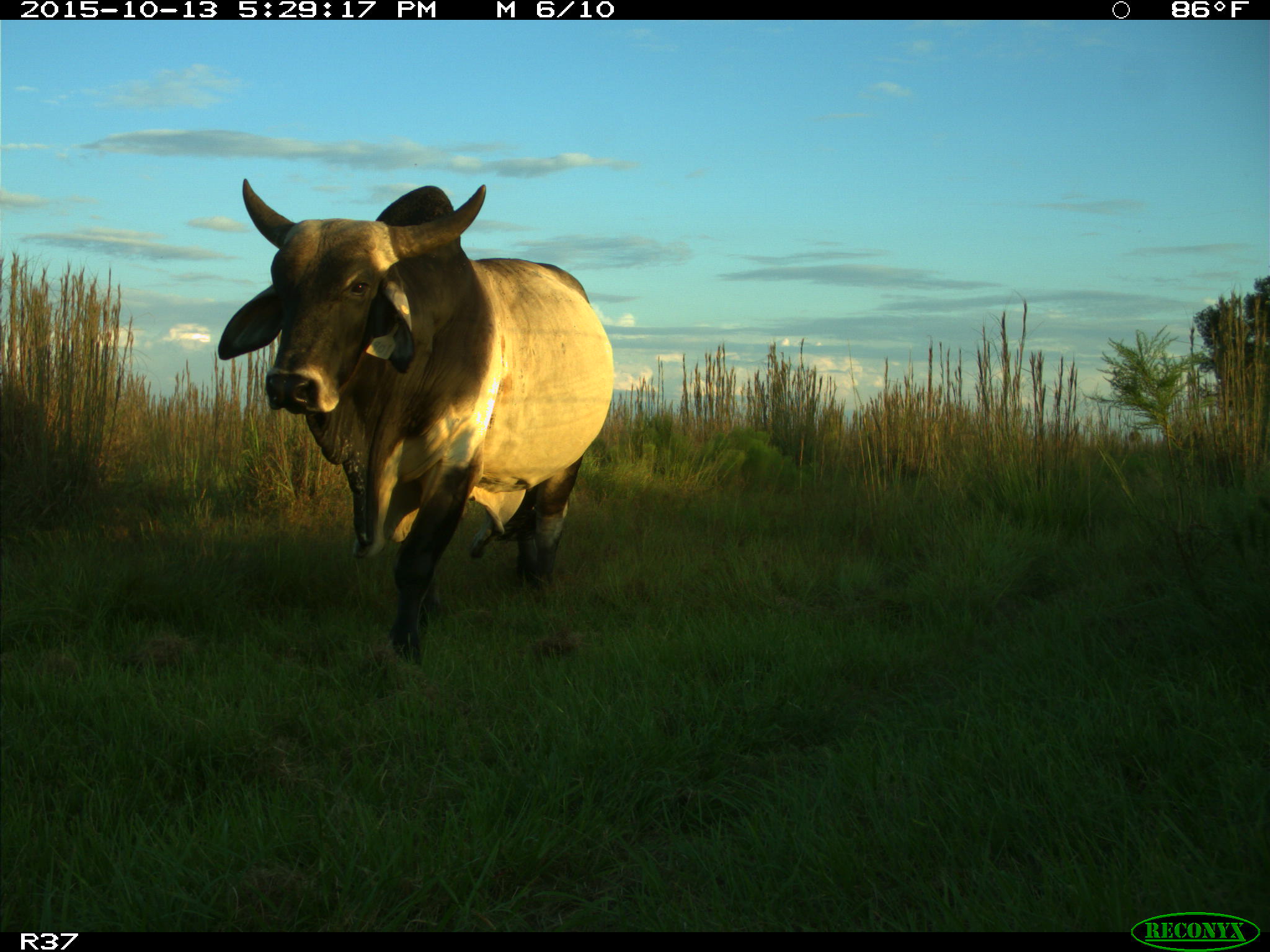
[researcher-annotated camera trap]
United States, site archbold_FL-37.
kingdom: Animalia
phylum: Chordata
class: Mammalia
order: Artiodactyla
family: Bovidae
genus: Bos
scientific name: Bos taurus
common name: domestic cow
Bos taurus (domestic cow).